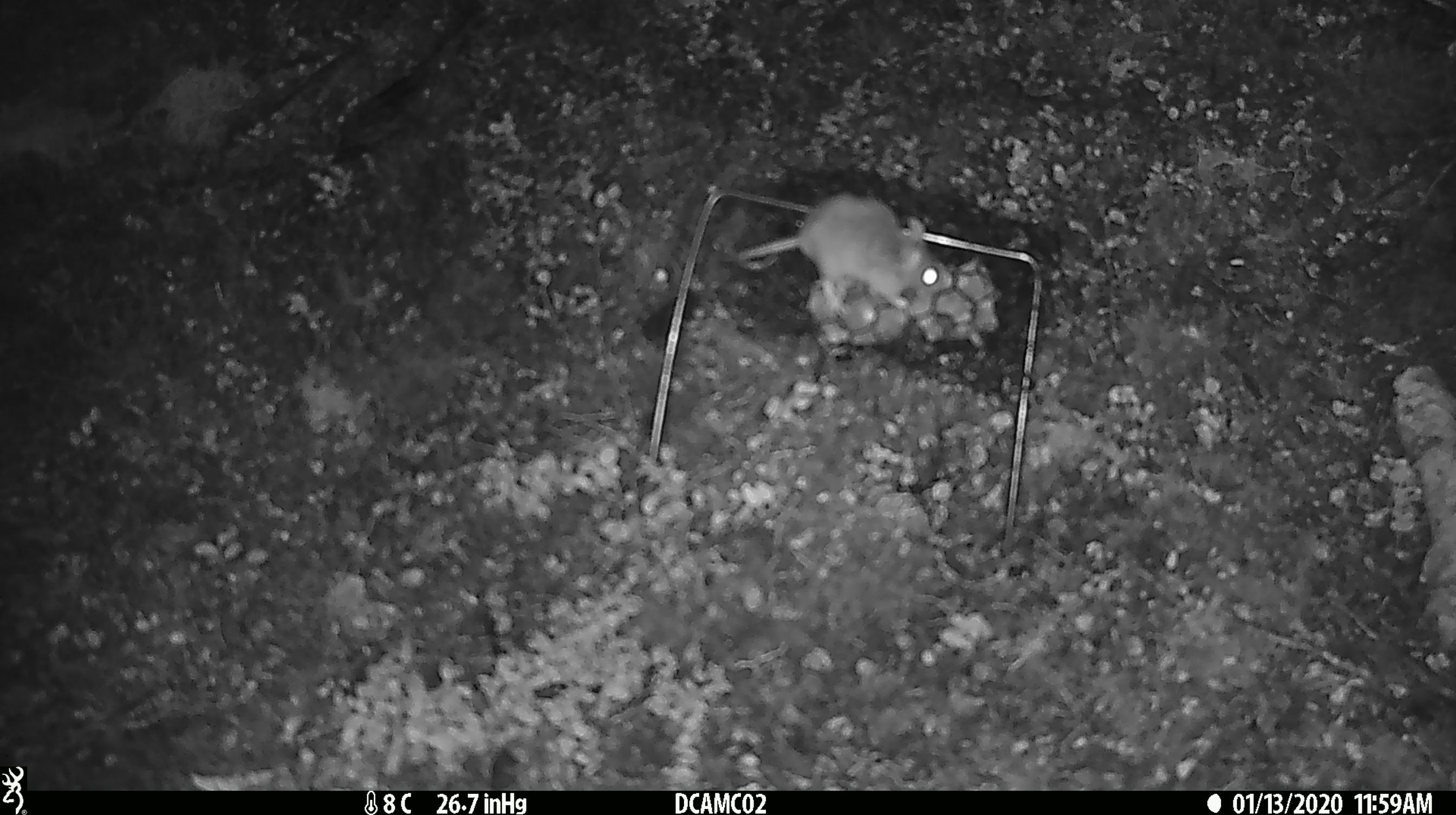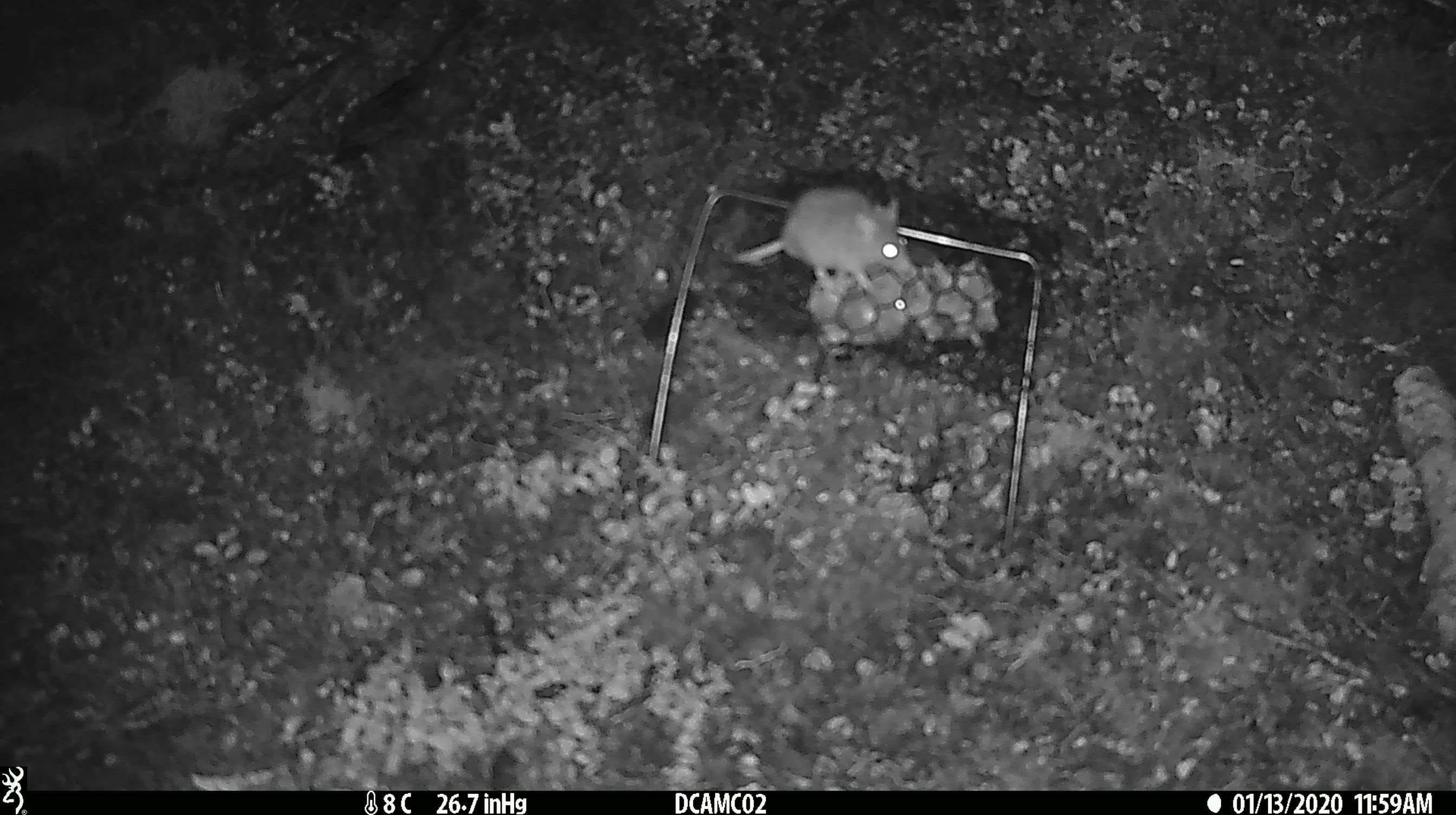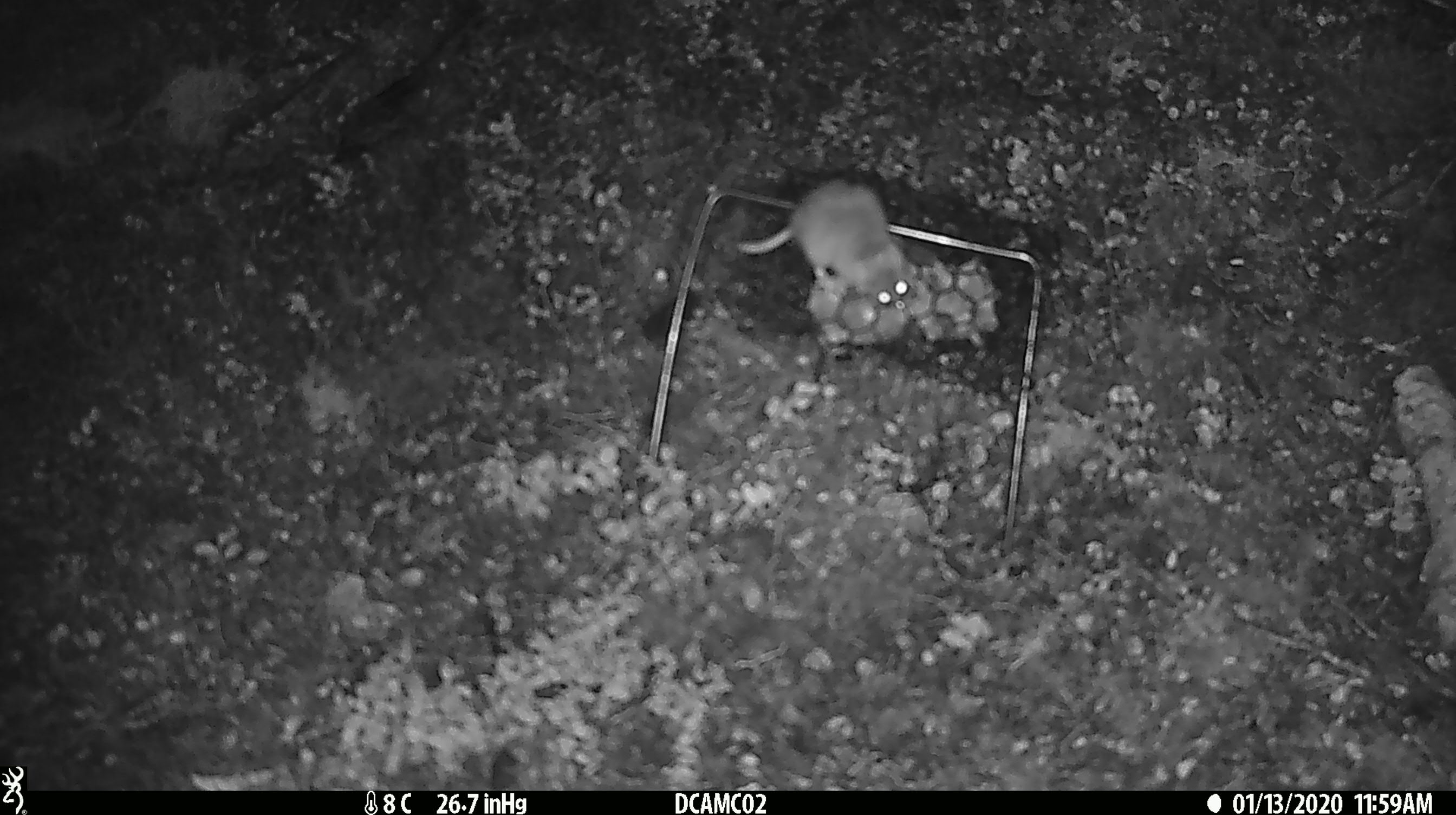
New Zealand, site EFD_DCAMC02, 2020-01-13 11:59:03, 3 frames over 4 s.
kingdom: Animalia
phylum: Chordata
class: Mammalia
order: Rodentia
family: Muridae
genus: Mus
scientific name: Mus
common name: mouse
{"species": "mouse (Mus)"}